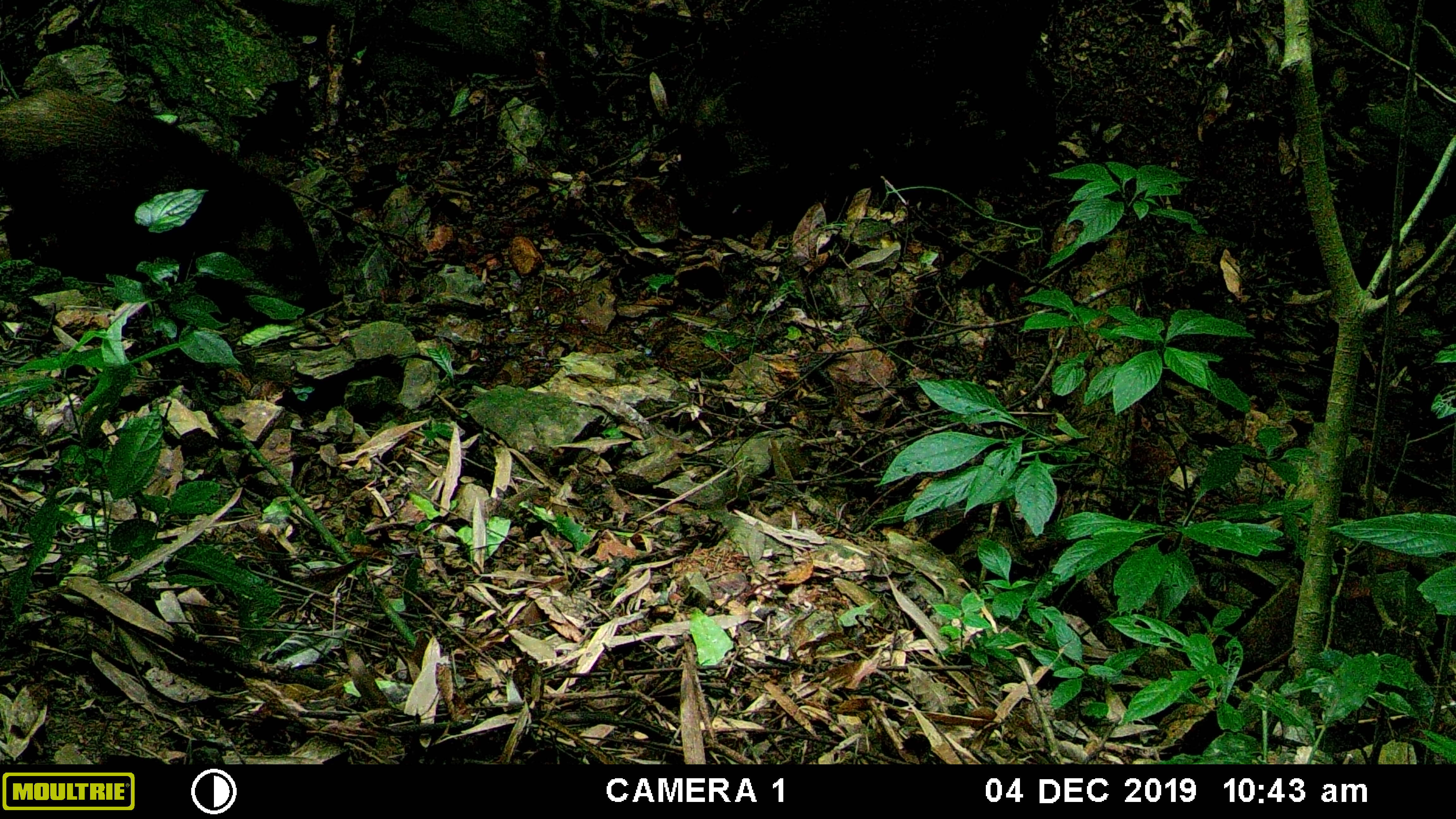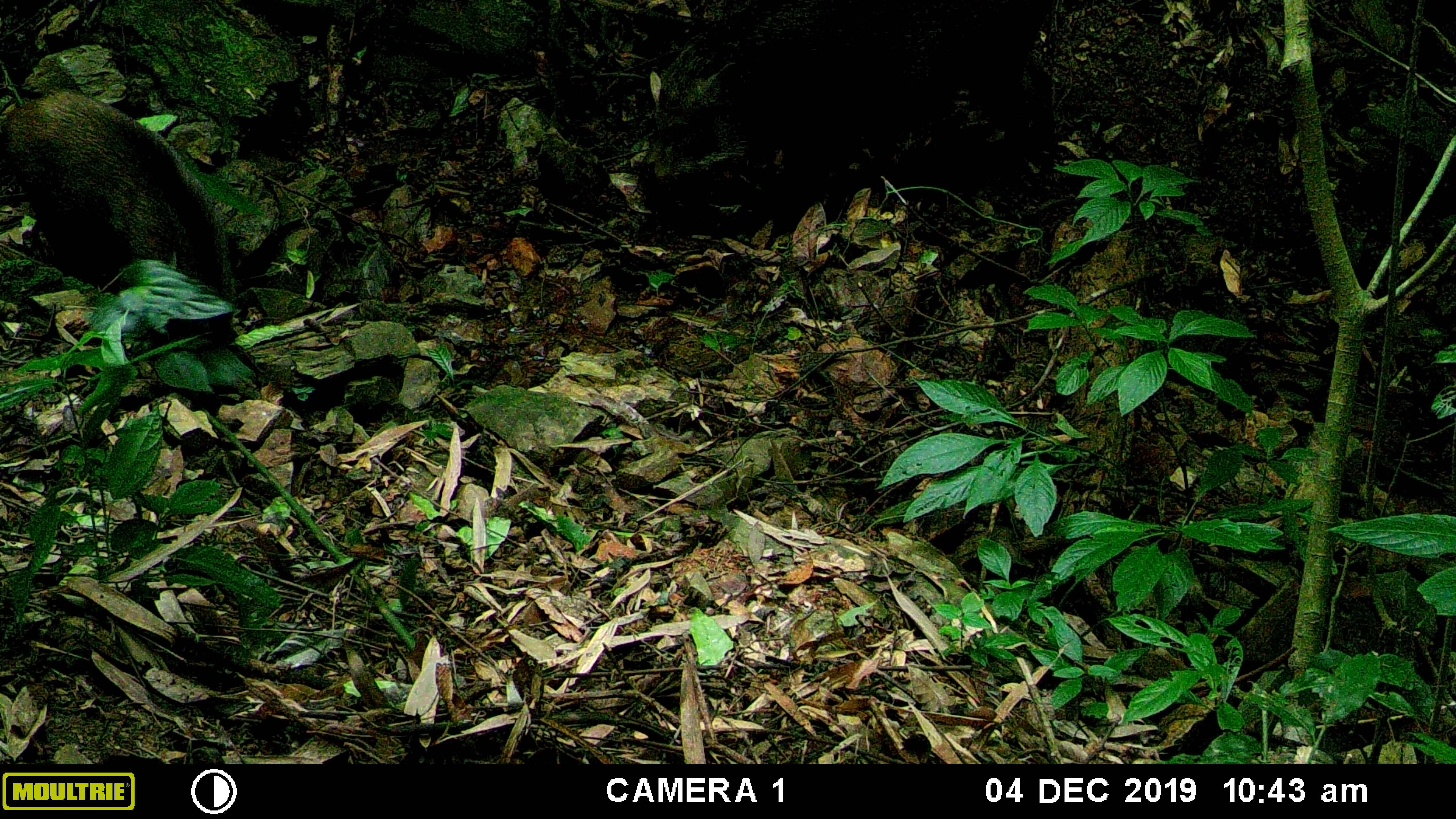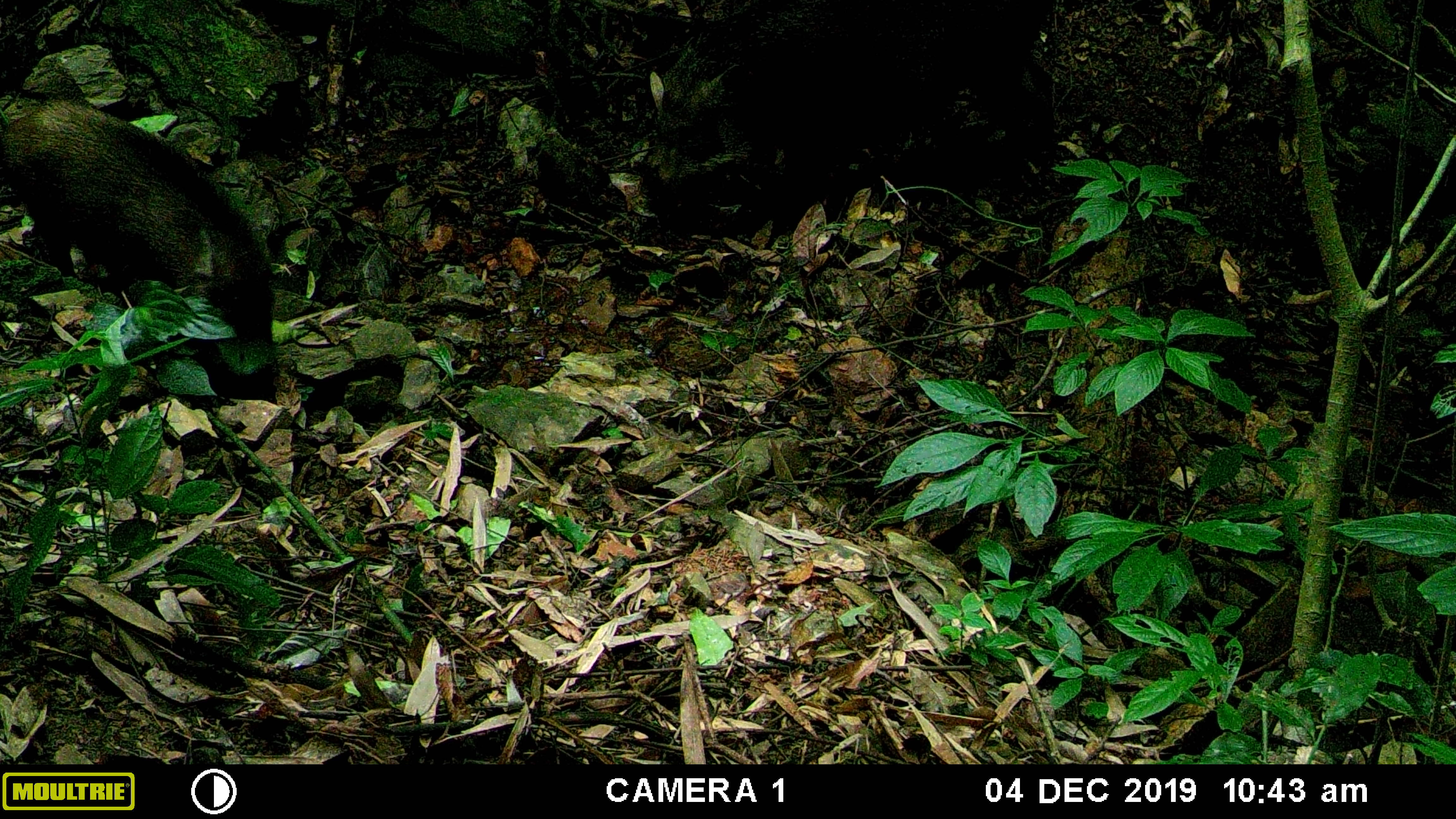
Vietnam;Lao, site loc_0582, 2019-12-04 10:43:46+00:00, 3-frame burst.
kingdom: Animalia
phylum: Chordata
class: Mammalia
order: Artiodactyla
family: Suidae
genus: Sus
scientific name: Sus scrofa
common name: eurasian wild pig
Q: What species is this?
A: Eurasian wild pig (Sus scrofa).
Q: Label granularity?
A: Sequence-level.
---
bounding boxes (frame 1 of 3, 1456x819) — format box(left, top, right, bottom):
eurasian wild pig: box(670, 0, 1057, 239); box(0, 86, 335, 322)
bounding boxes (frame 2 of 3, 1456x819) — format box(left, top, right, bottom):
eurasian wild pig: box(636, 0, 1057, 255); box(0, 89, 233, 333)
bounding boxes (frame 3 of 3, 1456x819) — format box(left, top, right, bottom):
eurasian wild pig: box(0, 90, 280, 390); box(640, 0, 1055, 194)